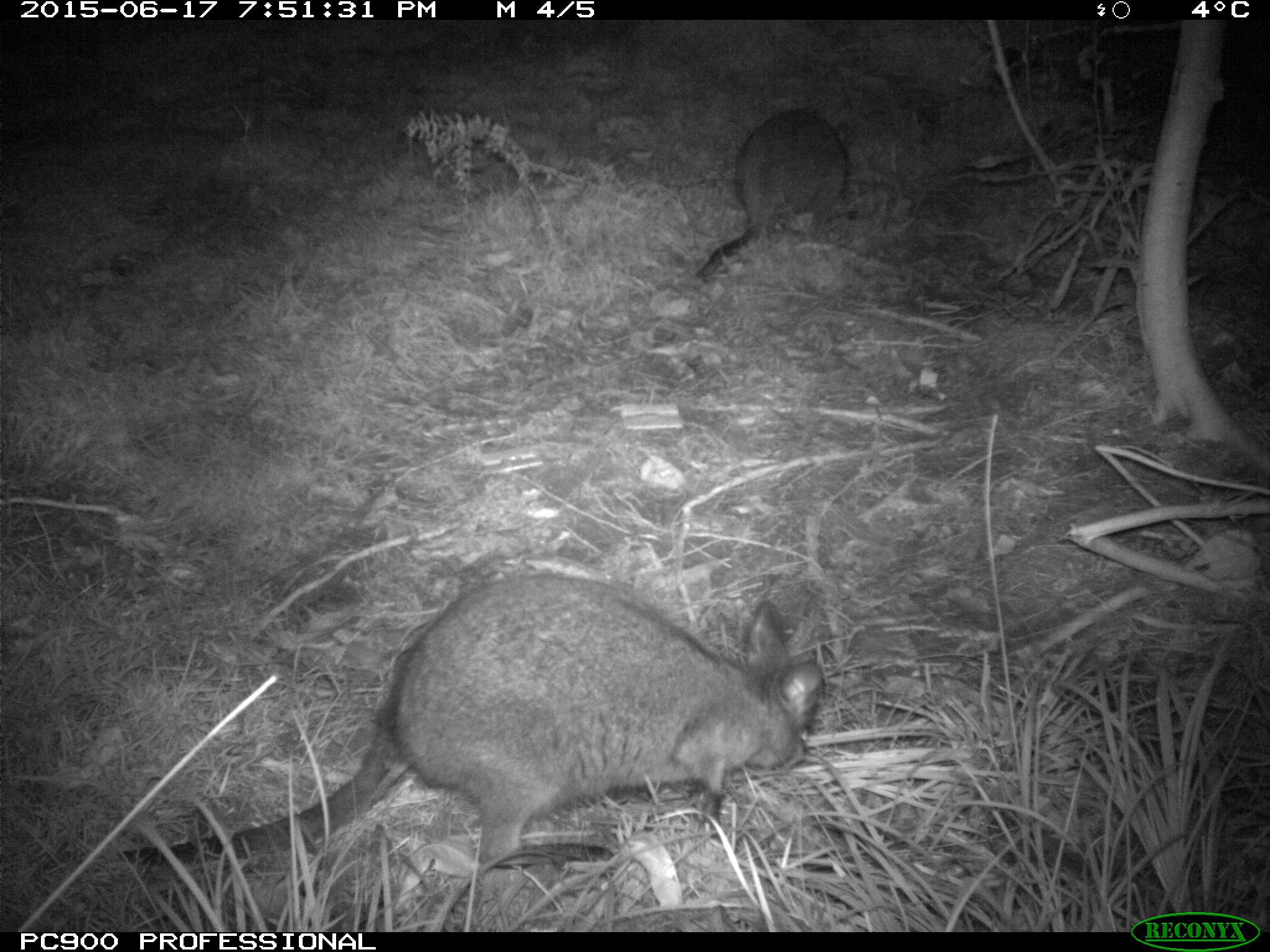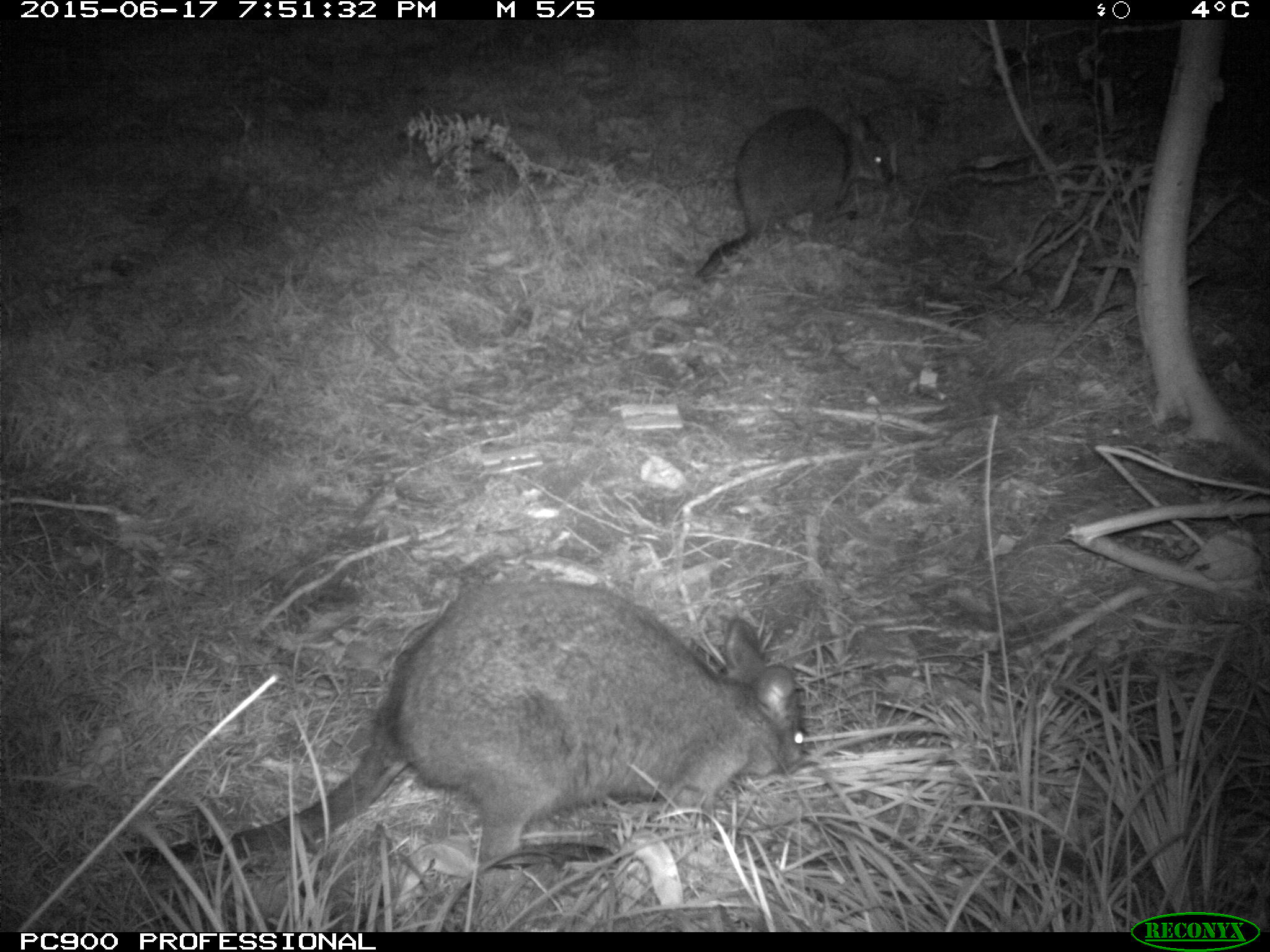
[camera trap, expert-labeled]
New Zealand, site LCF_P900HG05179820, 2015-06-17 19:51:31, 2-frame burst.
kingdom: Animalia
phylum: Chordata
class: Mammalia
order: Diprotodontia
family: Macropodidae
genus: Notamacropus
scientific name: Notamacropus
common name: wallaby